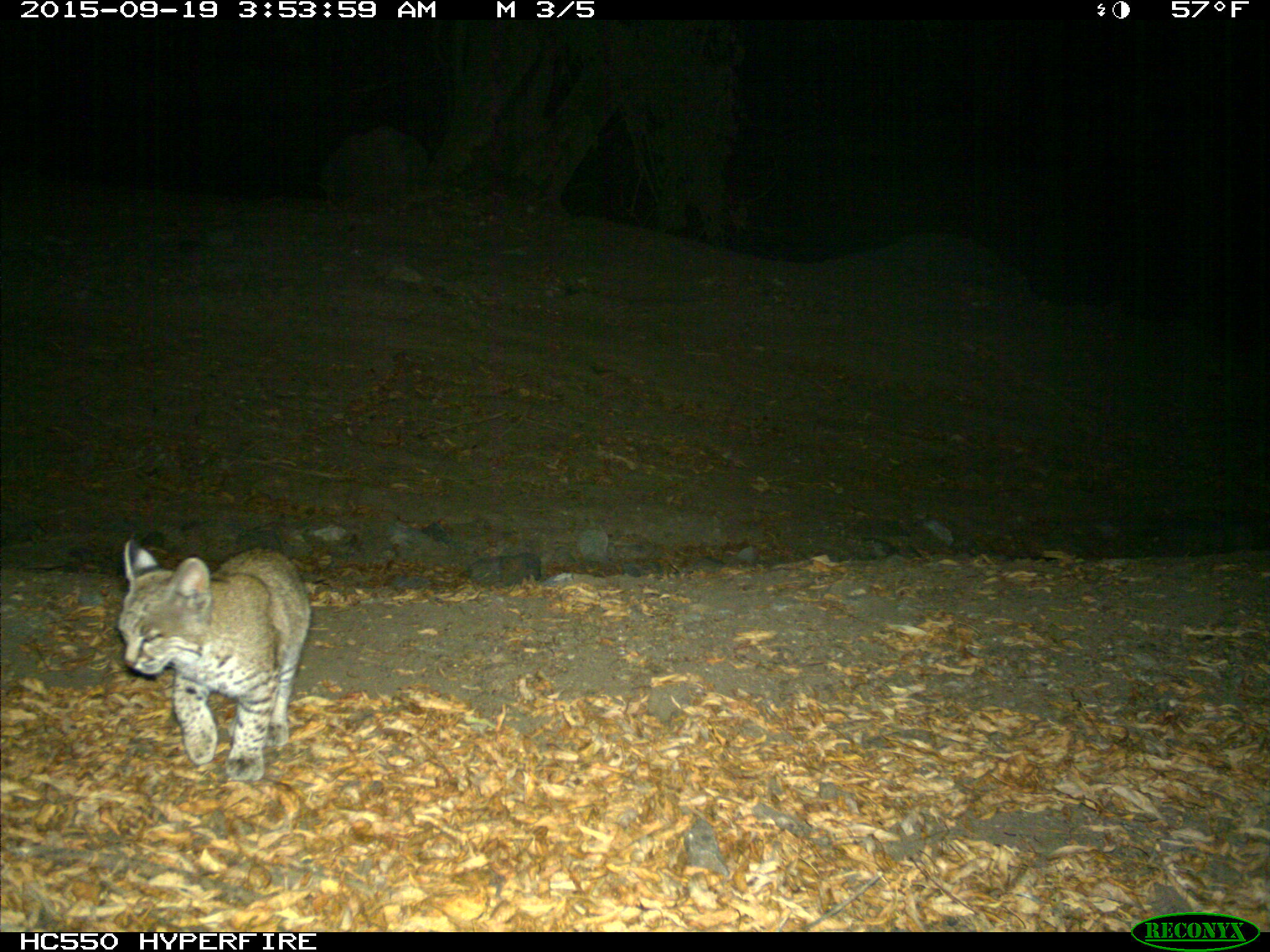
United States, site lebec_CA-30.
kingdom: Animalia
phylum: Chordata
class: Mammalia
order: Carnivora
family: Felidae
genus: Lynx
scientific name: Lynx rufus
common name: bobcat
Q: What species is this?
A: Lynx rufus (bobcat).